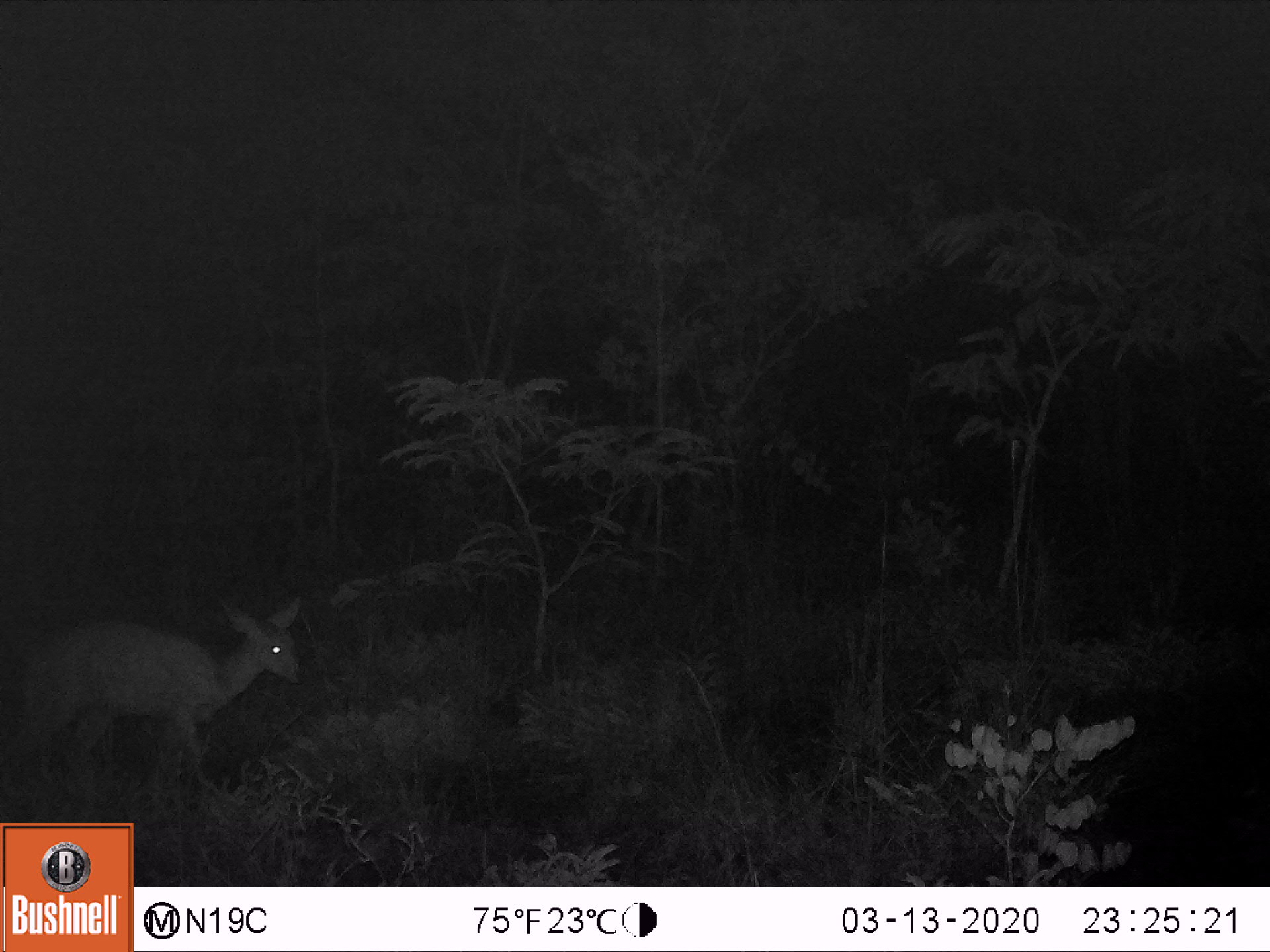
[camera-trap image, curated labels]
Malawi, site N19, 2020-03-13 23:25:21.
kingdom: Animalia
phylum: Chordata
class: Mammalia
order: Artiodactyla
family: Bovidae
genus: Tragelaphus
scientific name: Tragelaphus sylvaticus sylvaticus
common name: cape bushbuck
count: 1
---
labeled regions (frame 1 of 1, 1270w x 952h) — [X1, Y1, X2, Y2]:
cape bushbuck: [0, 587, 306, 795]